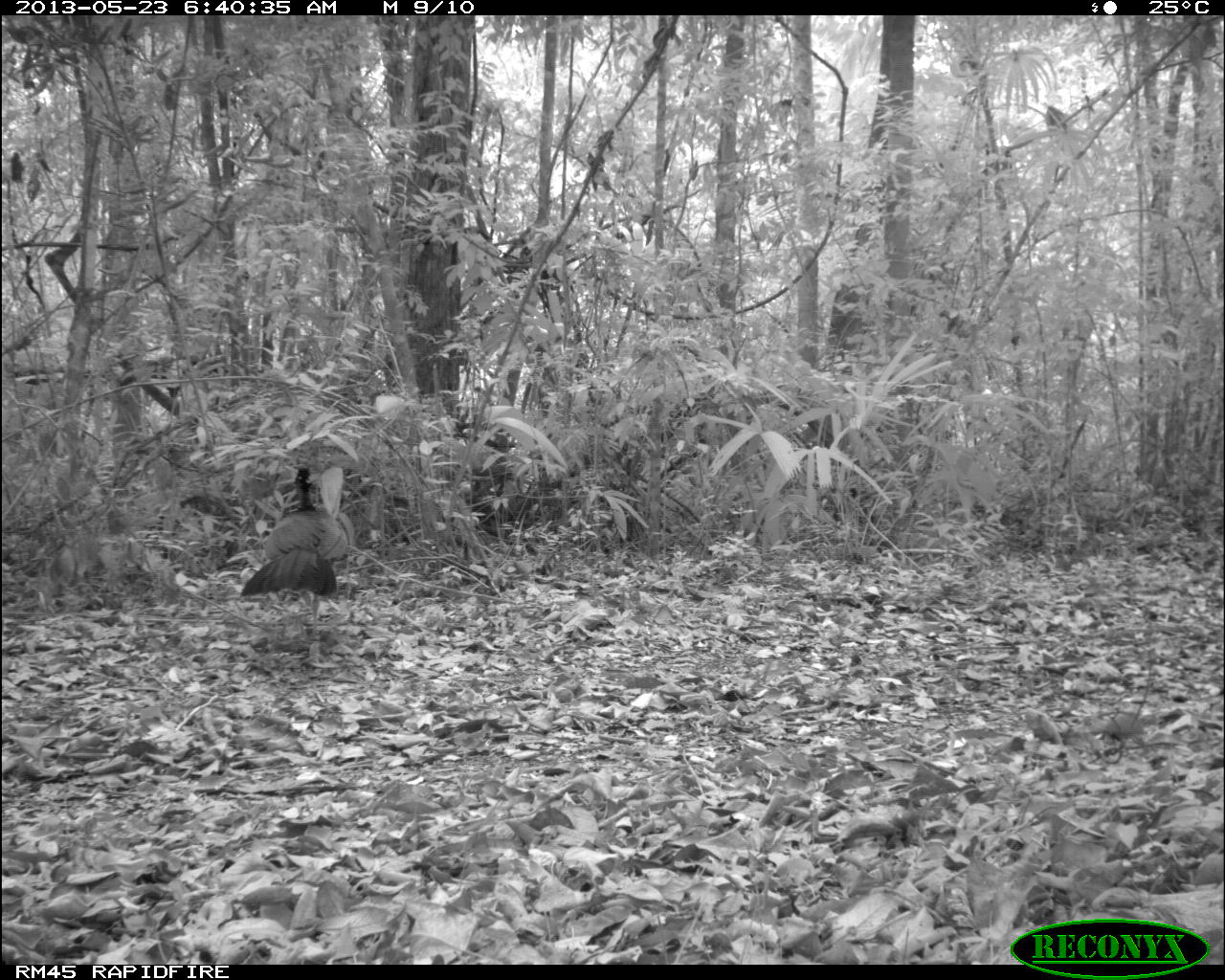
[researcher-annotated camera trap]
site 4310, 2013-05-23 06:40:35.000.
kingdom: Animalia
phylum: Chordata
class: Aves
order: Galliformes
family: Cracidae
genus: Crax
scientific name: Crax rubra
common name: great curassow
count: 1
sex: female